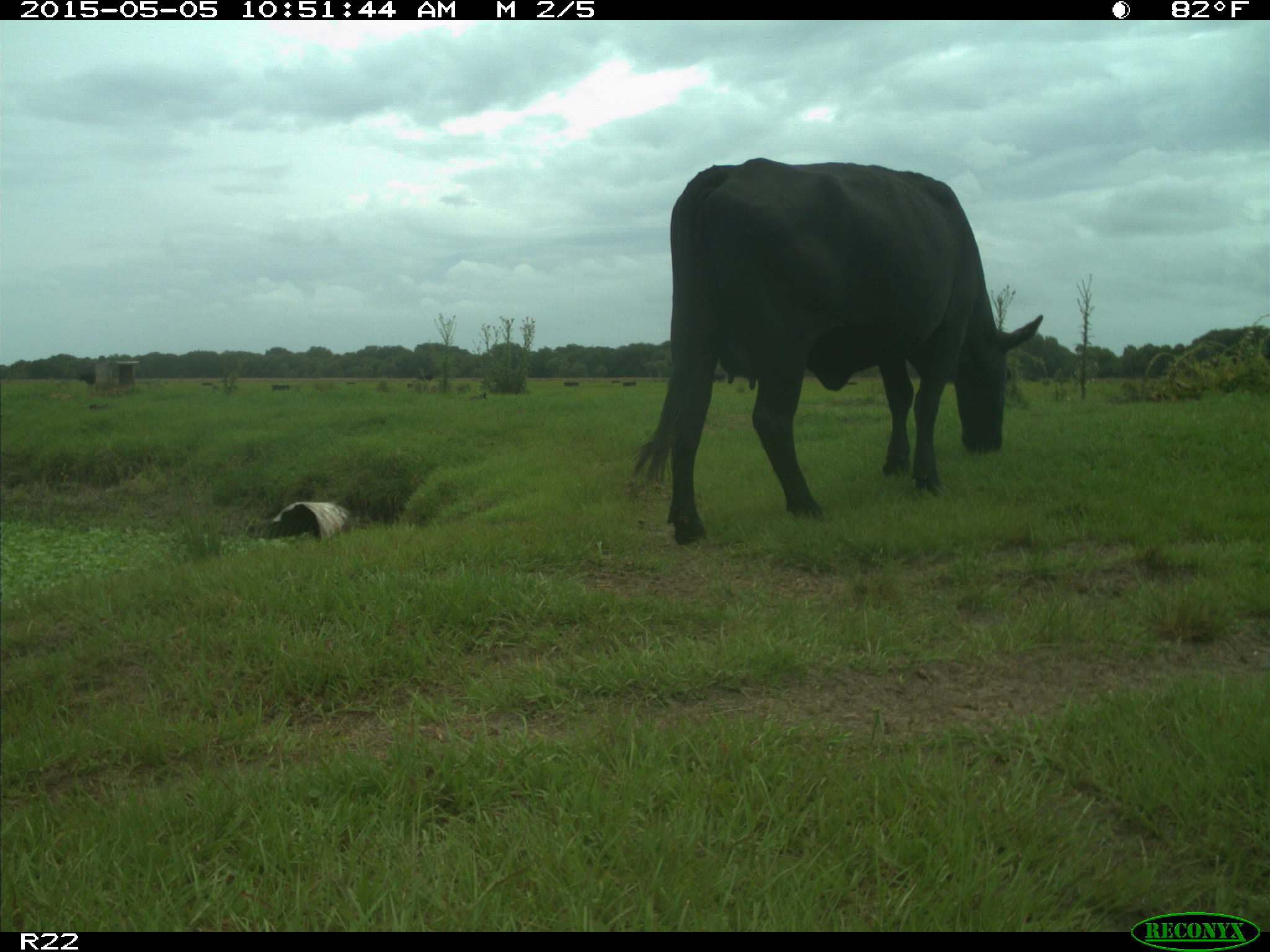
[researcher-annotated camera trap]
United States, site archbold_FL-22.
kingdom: Animalia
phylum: Chordata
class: Mammalia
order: Artiodactyla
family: Bovidae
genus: Bos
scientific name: Bos taurus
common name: domestic cow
Bos taurus (domestic cow).